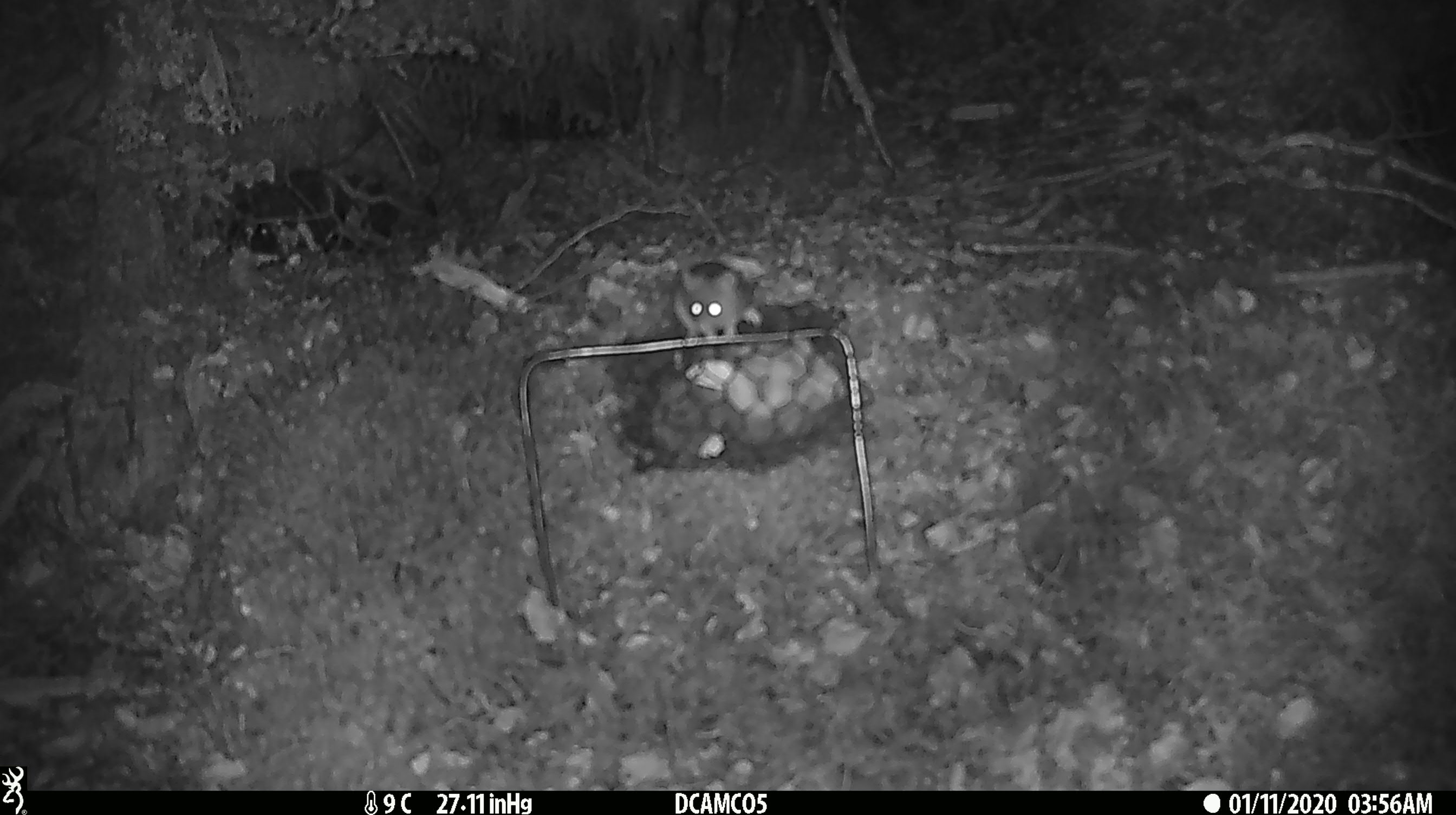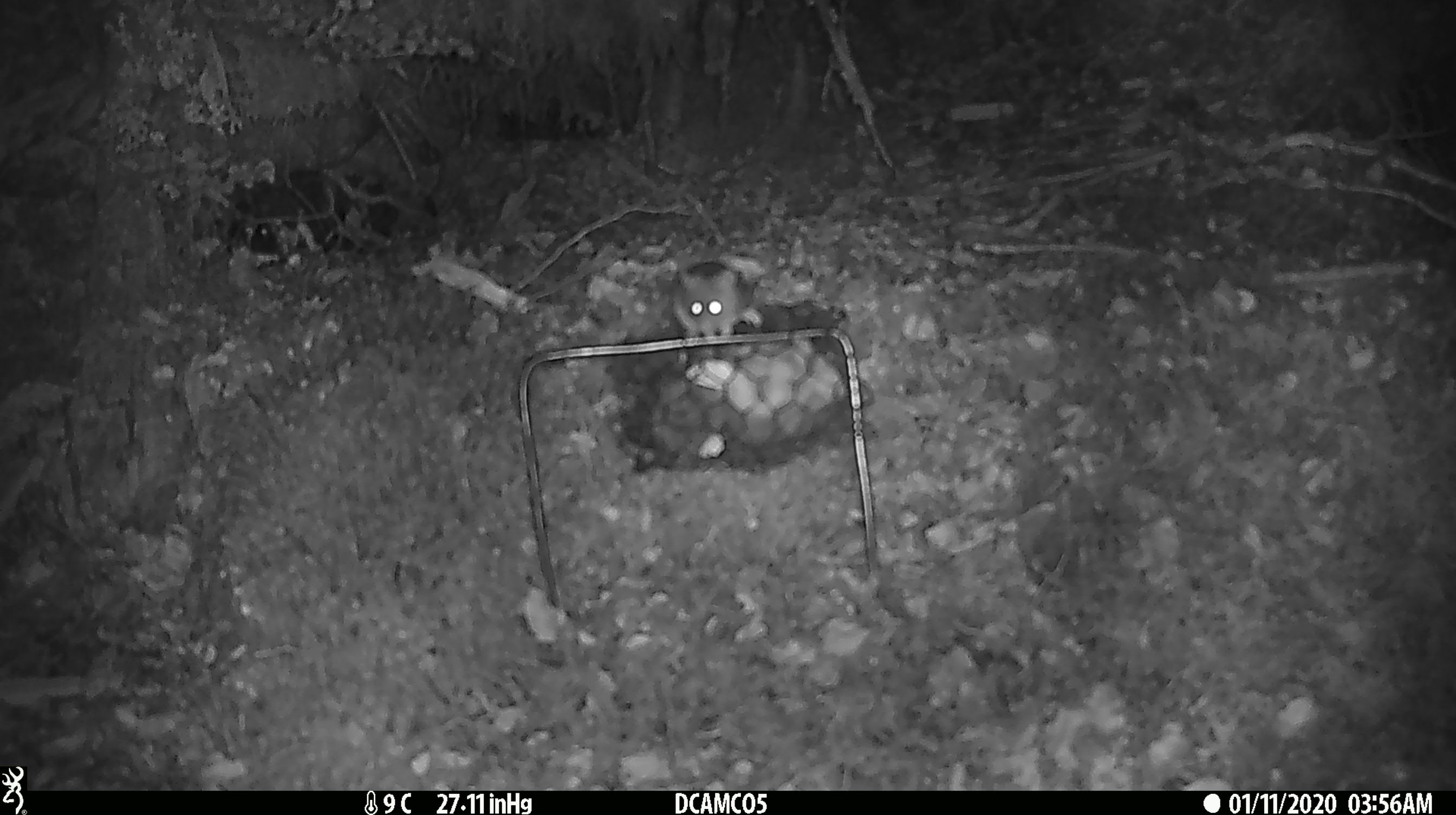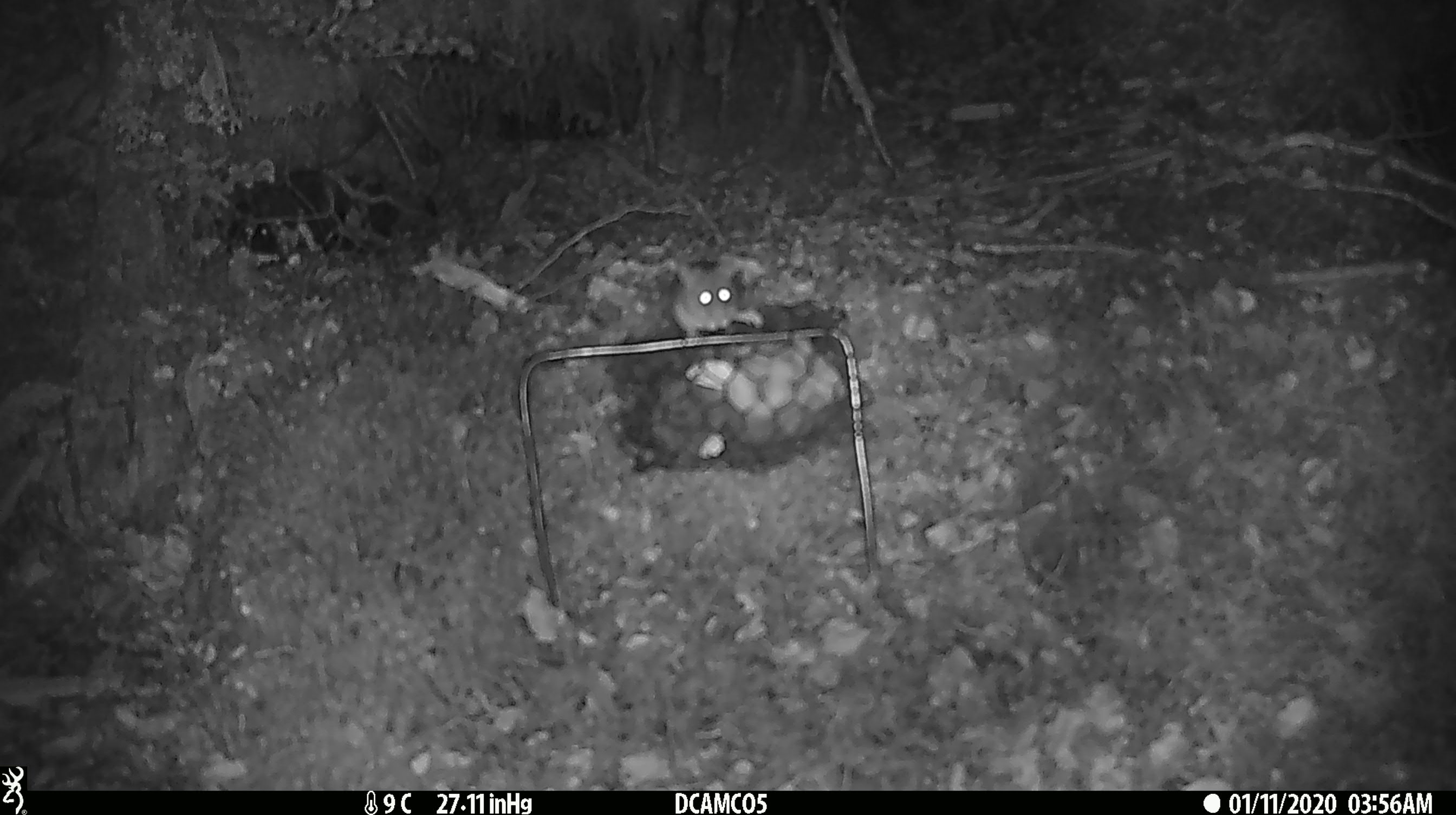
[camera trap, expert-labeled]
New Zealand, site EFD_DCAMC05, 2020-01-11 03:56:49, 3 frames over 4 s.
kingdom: Animalia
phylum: Chordata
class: Mammalia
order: Rodentia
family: Muridae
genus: Mus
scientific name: Mus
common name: mouse